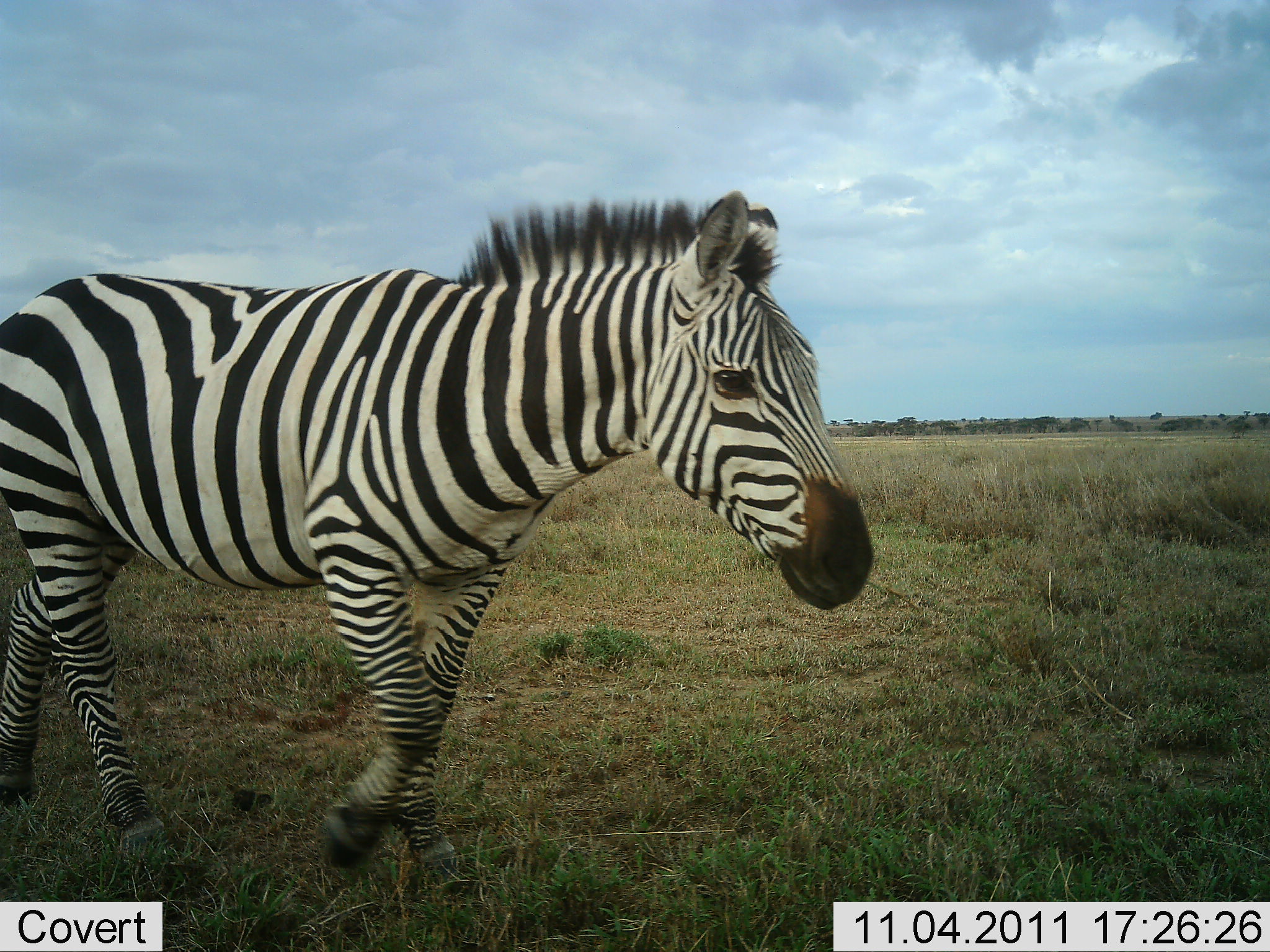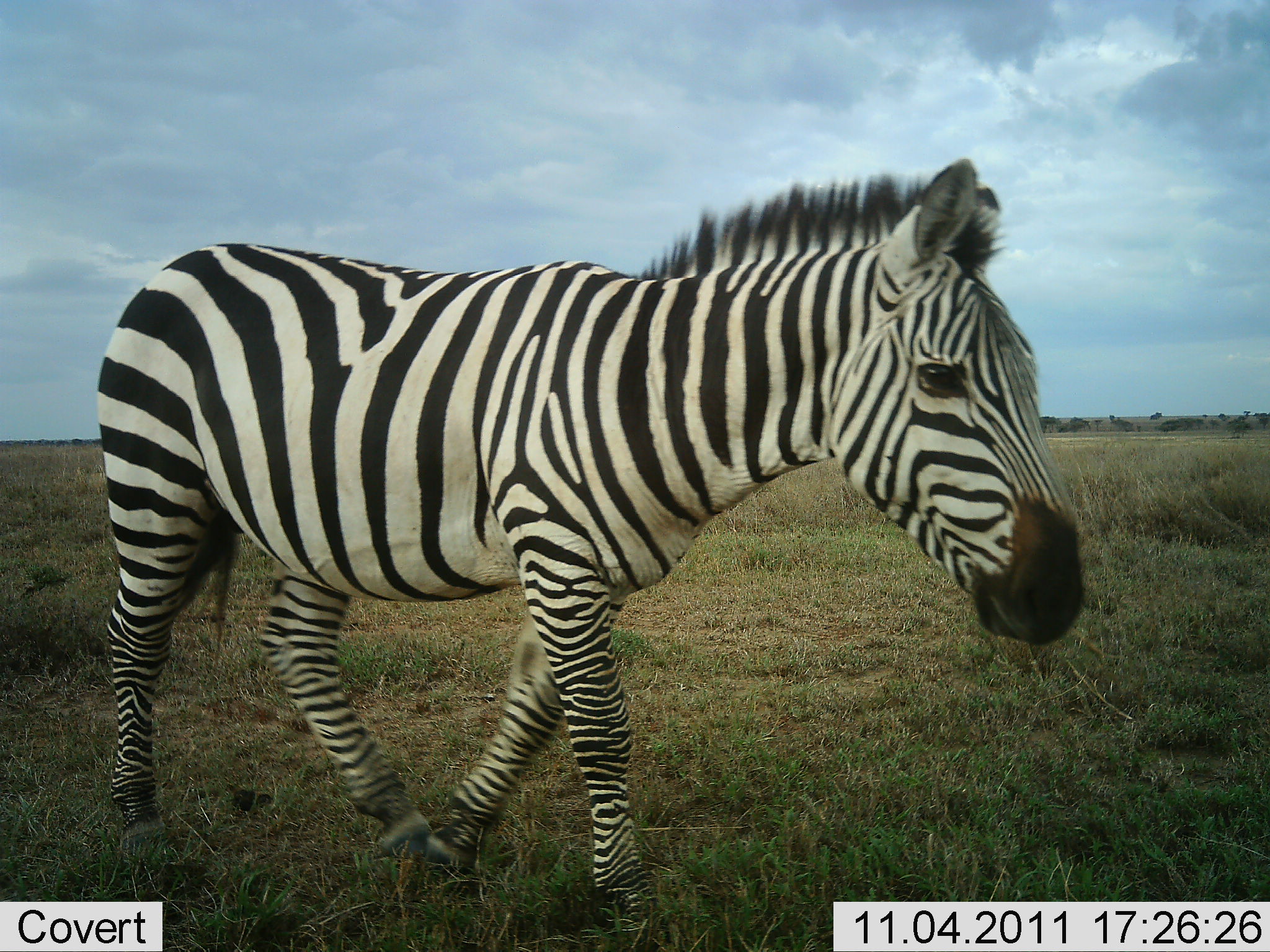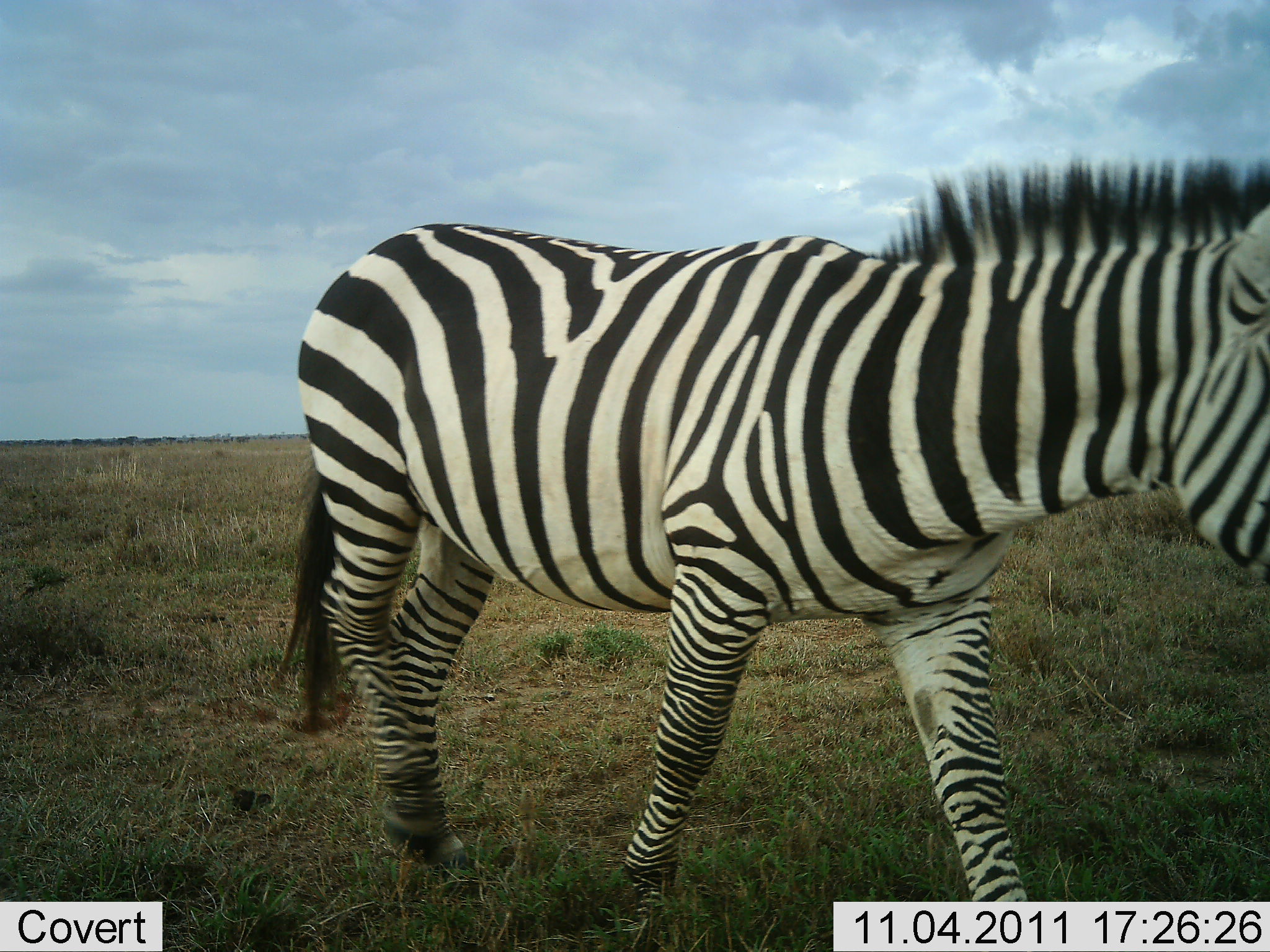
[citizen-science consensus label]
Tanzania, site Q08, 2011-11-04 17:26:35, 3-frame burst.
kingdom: Animalia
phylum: Chordata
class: Mammalia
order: Perissodactyla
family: Equidae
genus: Equus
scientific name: Equus quagga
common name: plains zebra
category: zebra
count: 1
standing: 7%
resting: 0%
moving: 100%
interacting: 0%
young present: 0%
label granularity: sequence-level